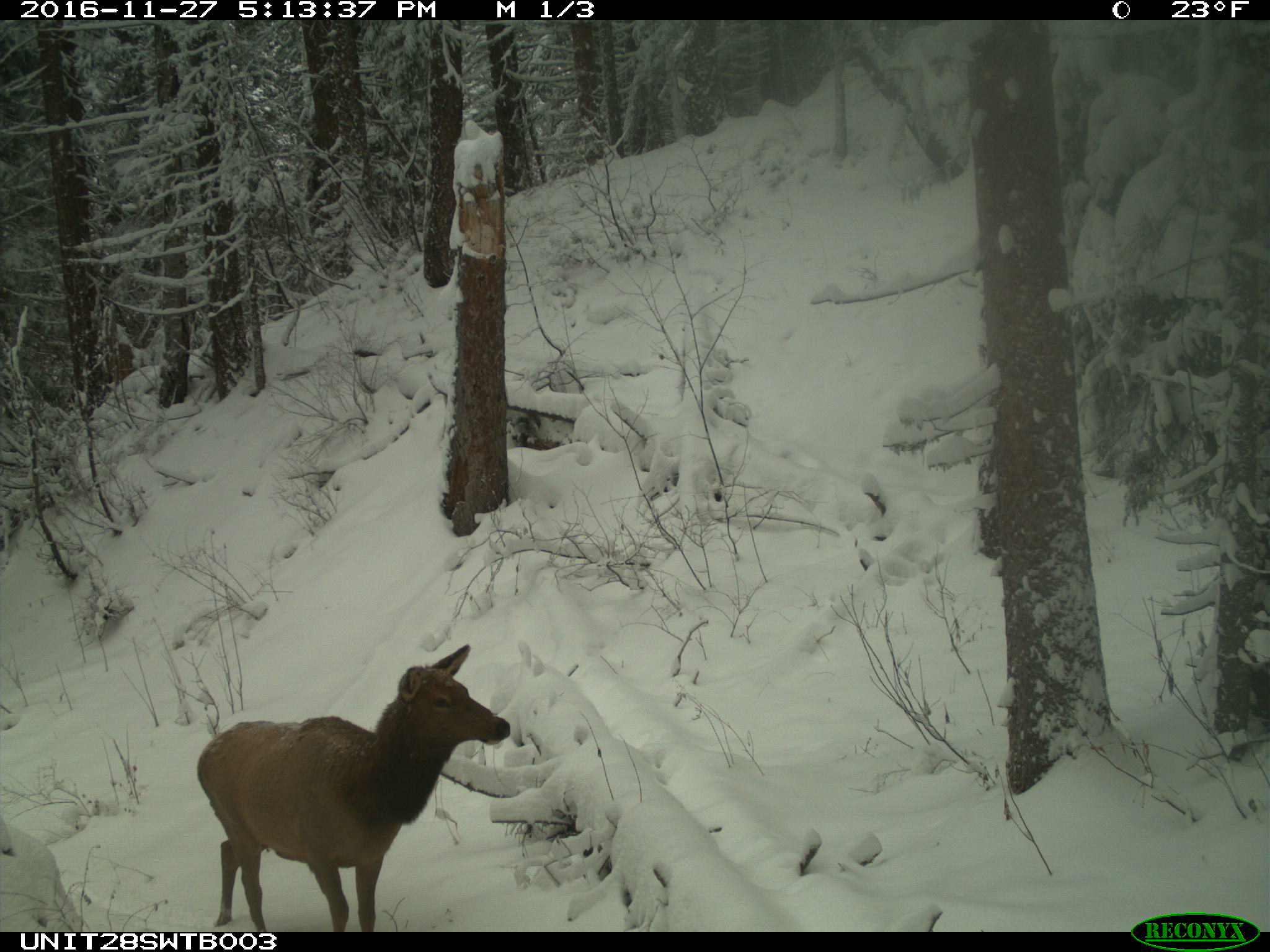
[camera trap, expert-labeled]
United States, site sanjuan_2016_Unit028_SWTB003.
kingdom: Animalia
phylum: Chordata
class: Mammalia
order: Artiodactyla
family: Cervidae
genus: Cervus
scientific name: Cervus elaphus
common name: red deer